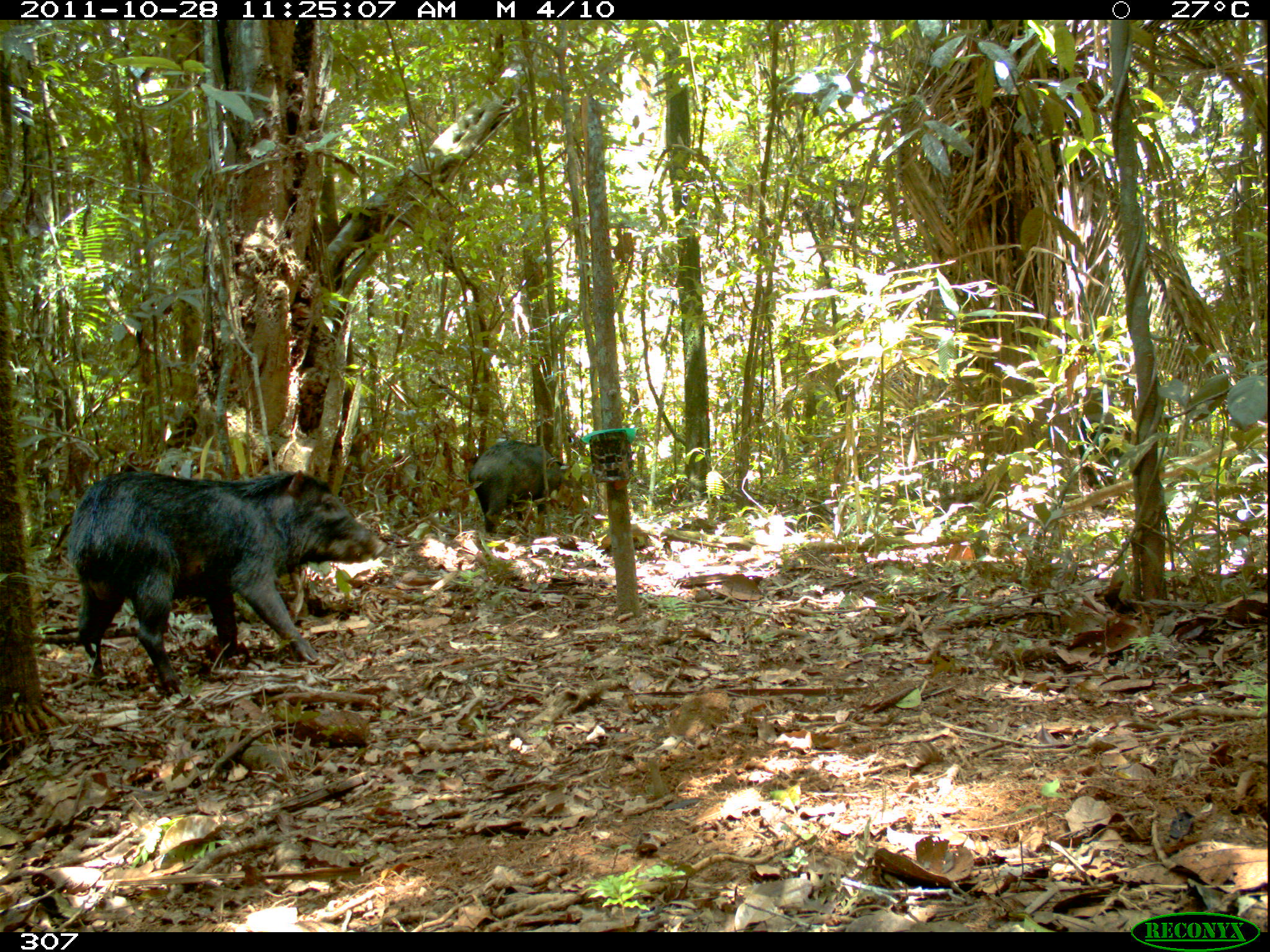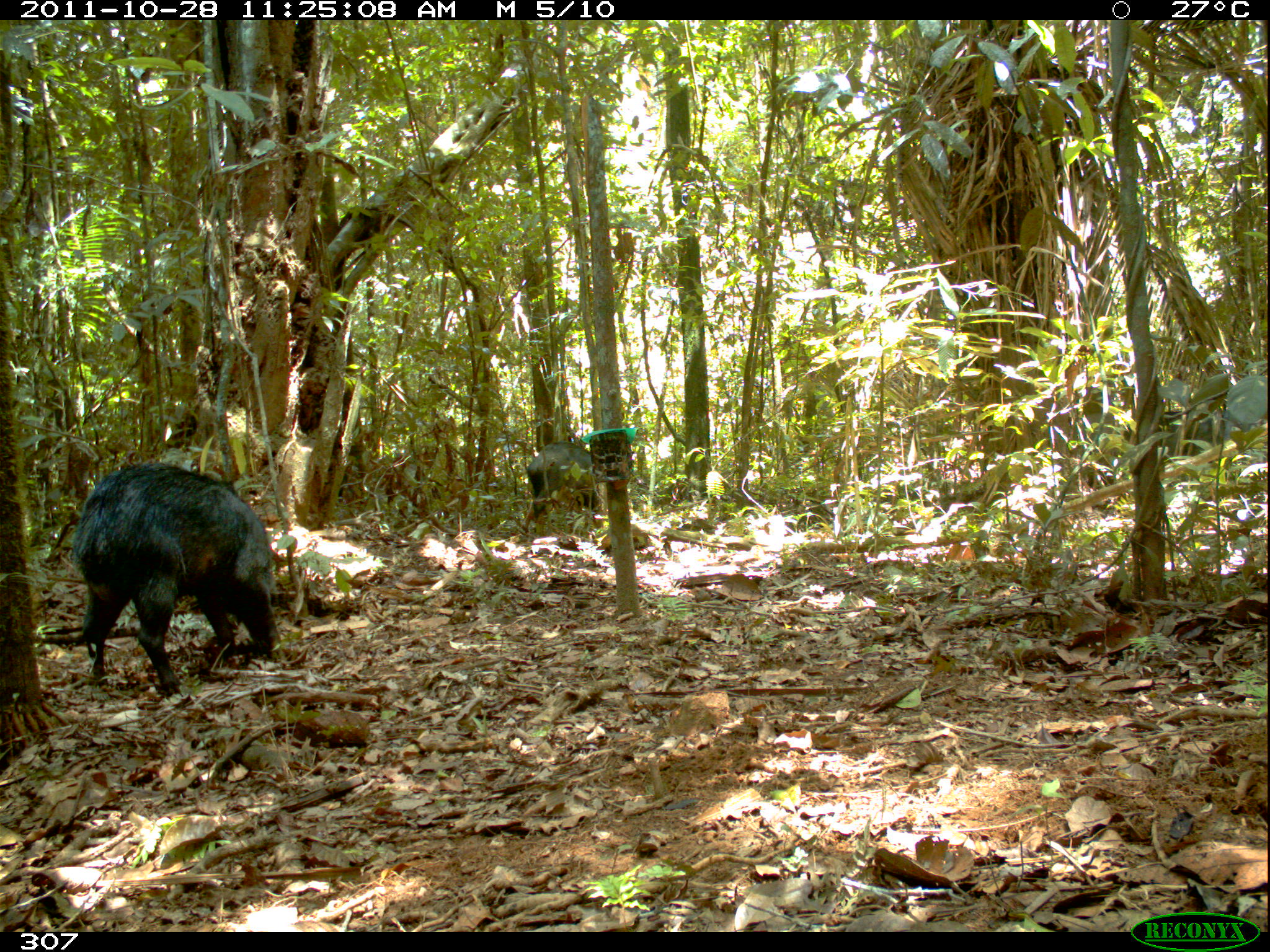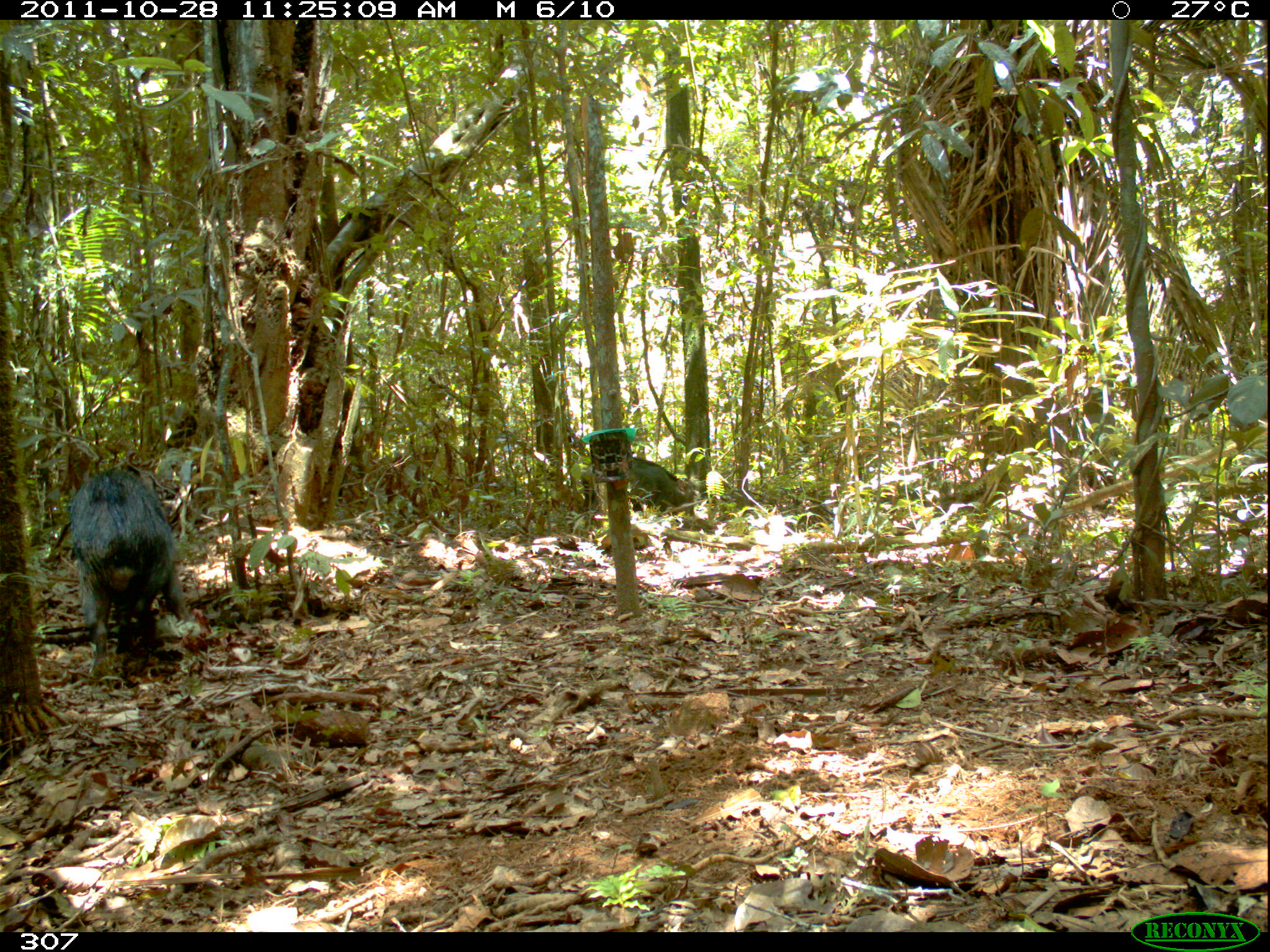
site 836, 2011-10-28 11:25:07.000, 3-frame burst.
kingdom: Animalia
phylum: Chordata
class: Mammalia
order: Artiodactyla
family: Tayassuidae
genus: Tayassu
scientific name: Tayassu pecari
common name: white-lipped peccary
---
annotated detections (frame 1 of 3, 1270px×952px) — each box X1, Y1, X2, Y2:
tayassu pecari: 66, 469, 387, 700; 466, 438, 582, 532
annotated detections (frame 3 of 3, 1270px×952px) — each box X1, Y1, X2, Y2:
tayassu pecari: 68, 467, 192, 663; 627, 455, 695, 518